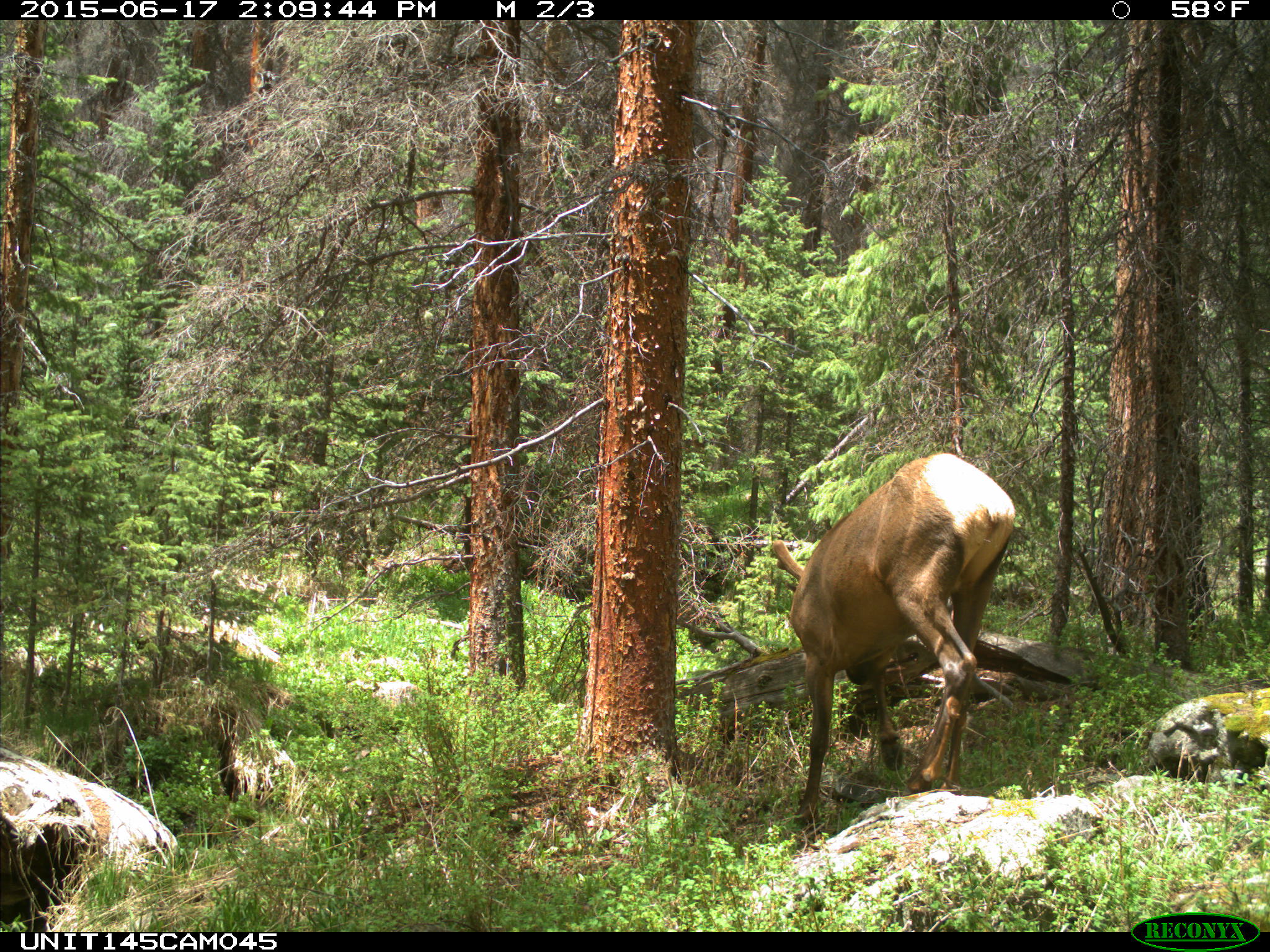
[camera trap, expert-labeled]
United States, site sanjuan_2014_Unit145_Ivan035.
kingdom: Animalia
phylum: Chordata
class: Mammalia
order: Artiodactyla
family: Cervidae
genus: Cervus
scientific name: Cervus elaphus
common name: red deer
Cervus elaphus (red deer).